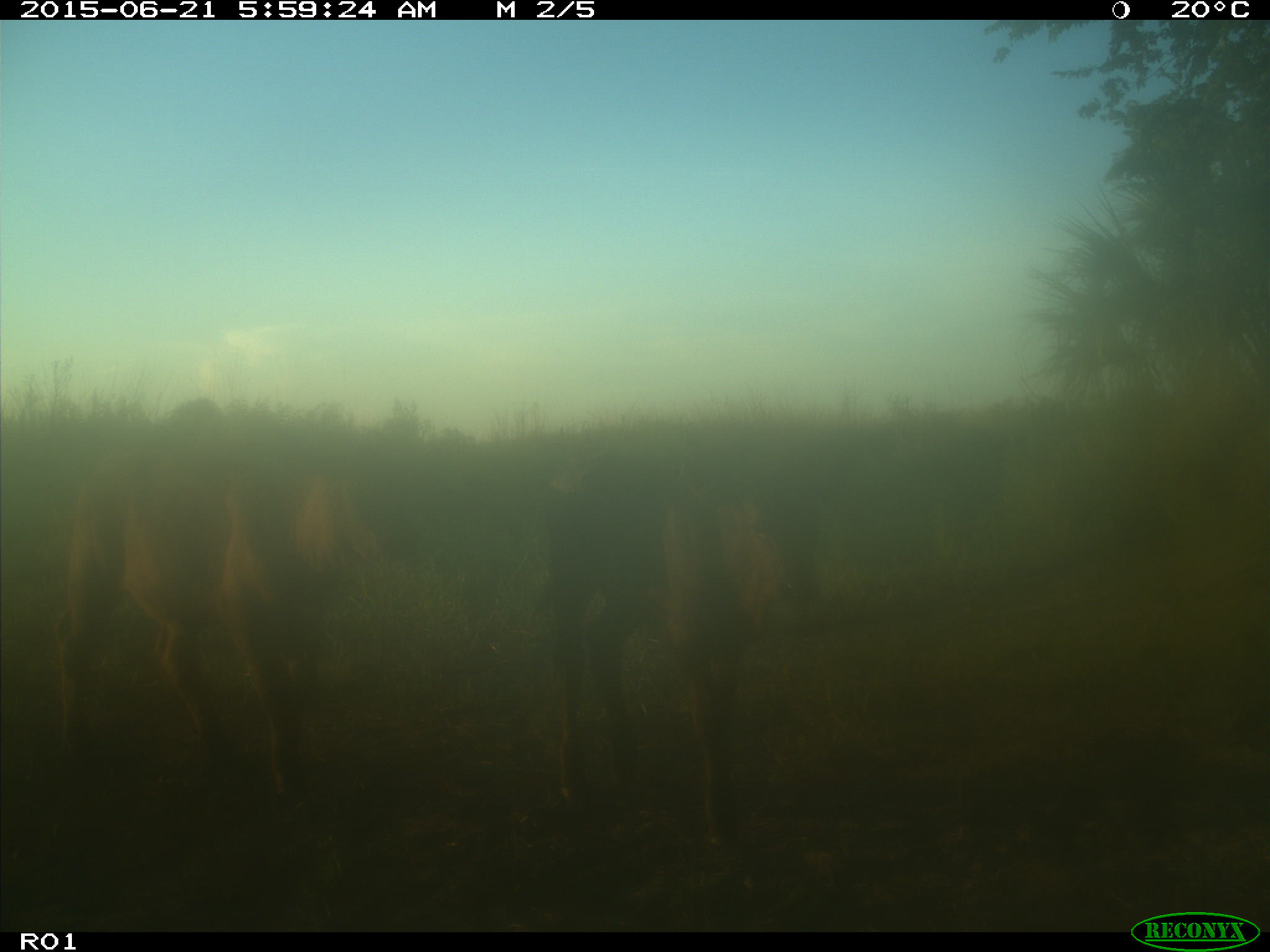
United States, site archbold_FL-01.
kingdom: Animalia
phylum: Chordata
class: Mammalia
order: Artiodactyla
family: Bovidae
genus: Bos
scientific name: Bos taurus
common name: domestic cow